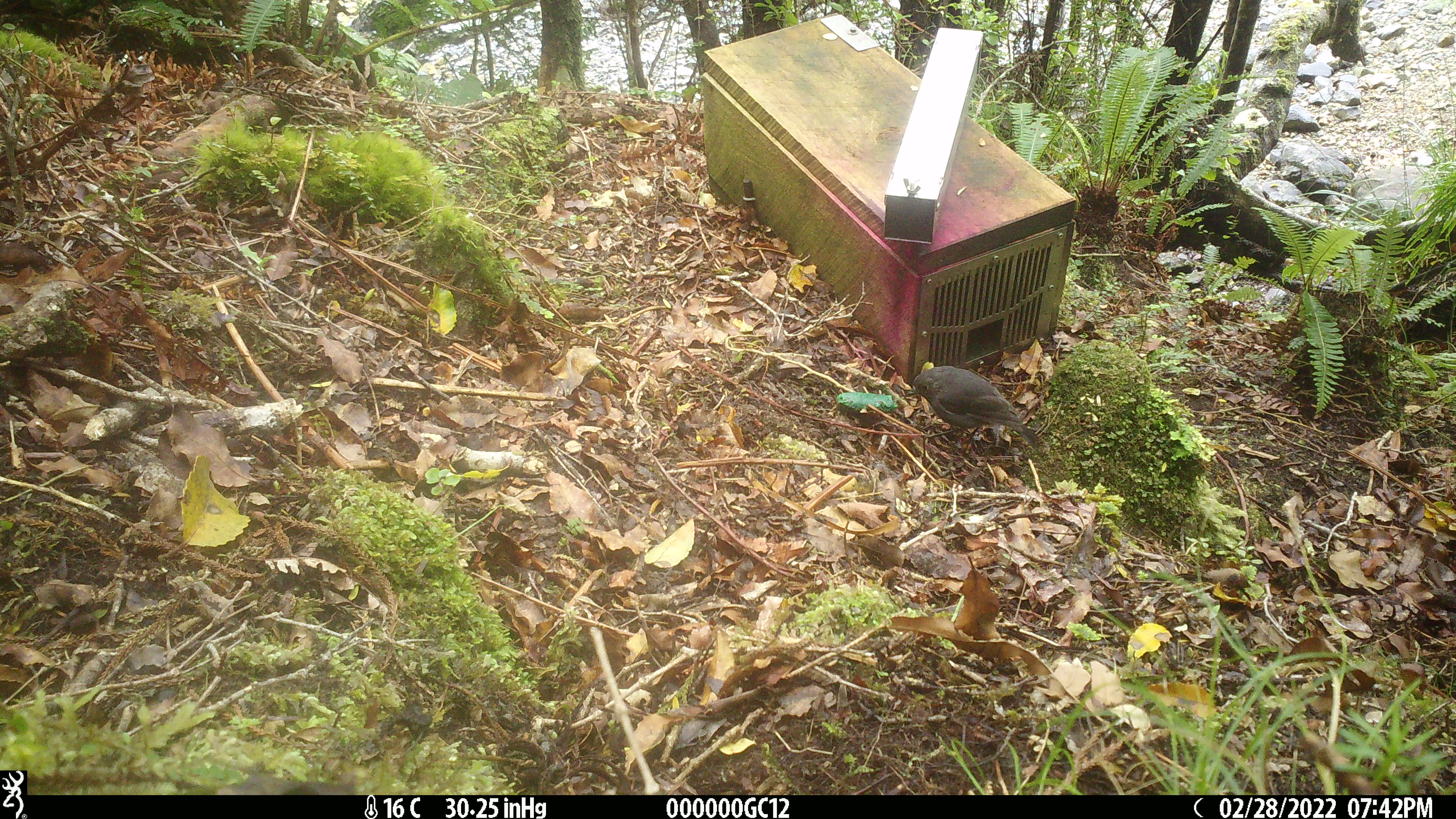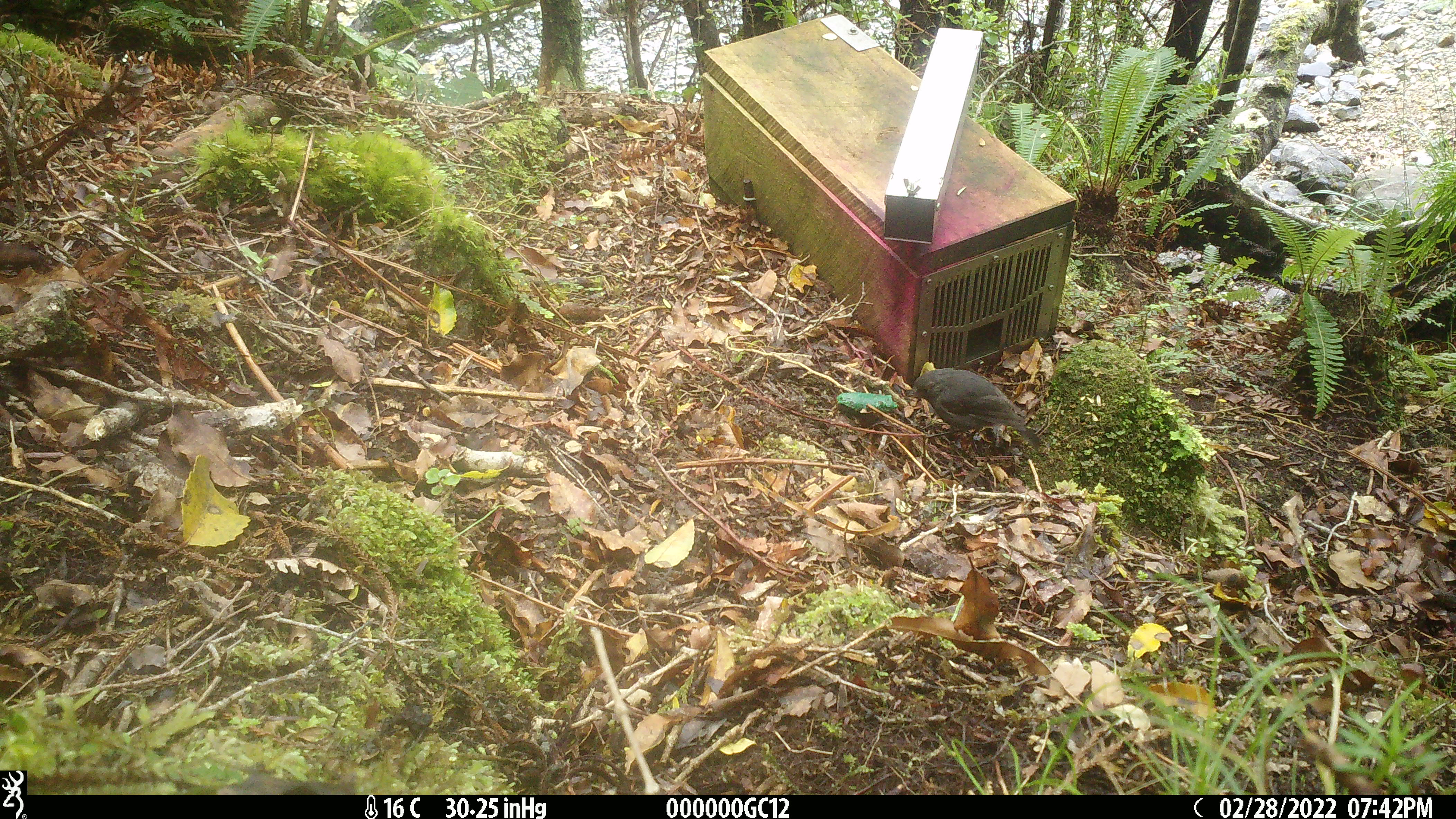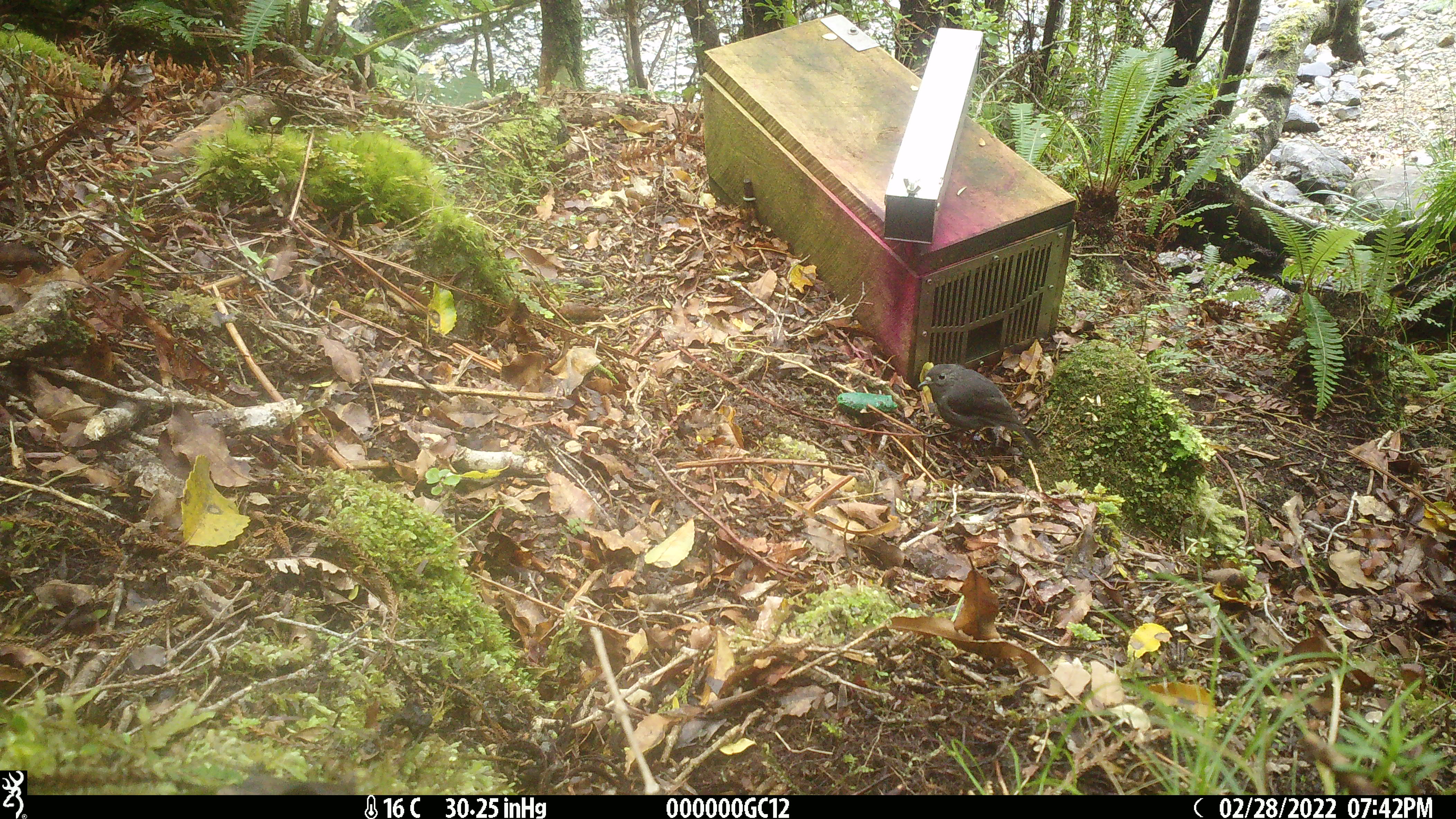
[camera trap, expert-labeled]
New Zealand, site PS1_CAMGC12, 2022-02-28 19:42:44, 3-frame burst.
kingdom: Animalia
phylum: Chordata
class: Aves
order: Passeriformes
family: Petroicidae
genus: Petroica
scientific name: Petroica australis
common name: new zealand robin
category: robin